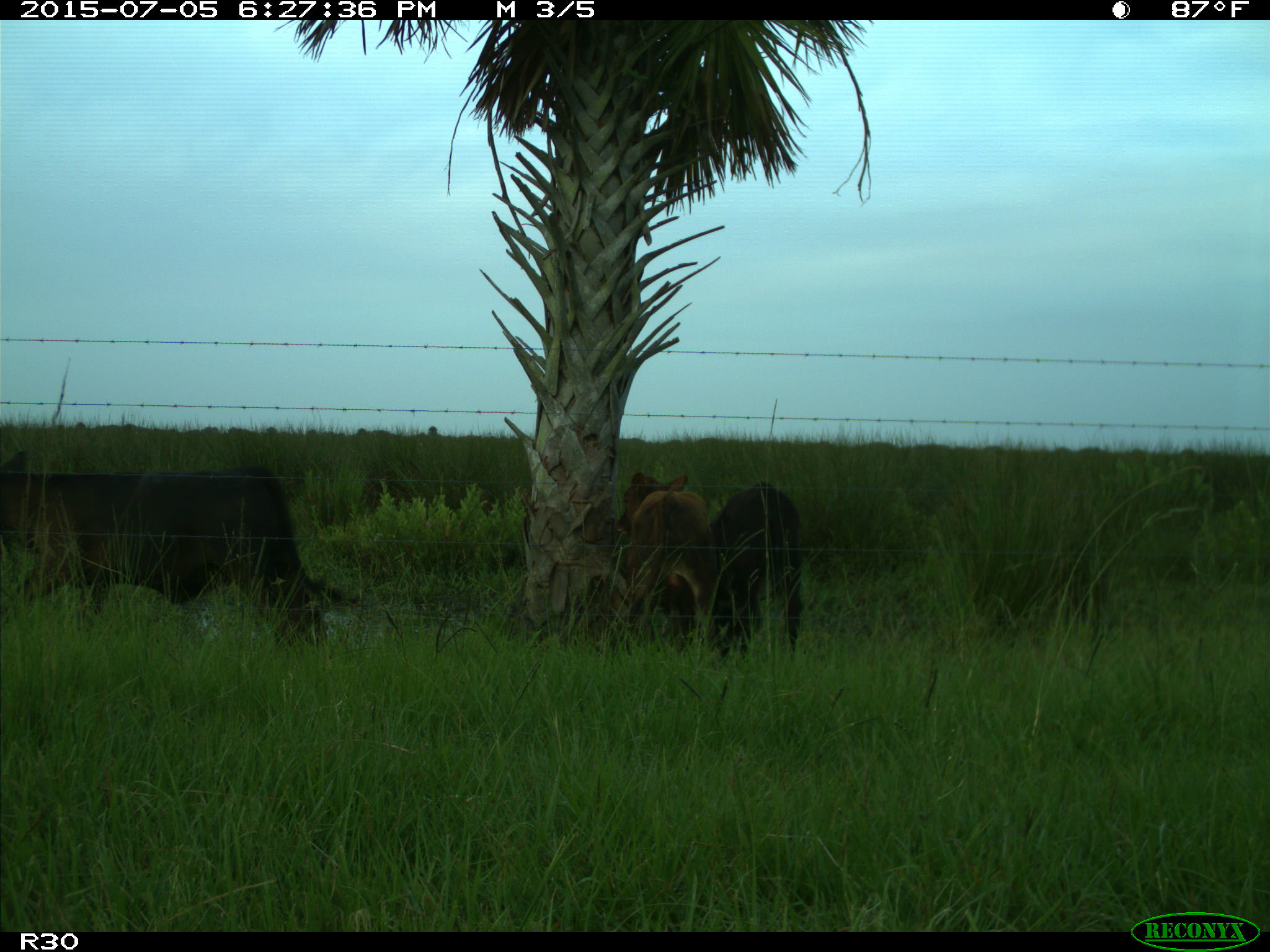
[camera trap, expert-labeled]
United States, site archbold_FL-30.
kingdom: Animalia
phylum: Chordata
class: Mammalia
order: Artiodactyla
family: Bovidae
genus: Bos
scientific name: Bos taurus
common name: domestic cow